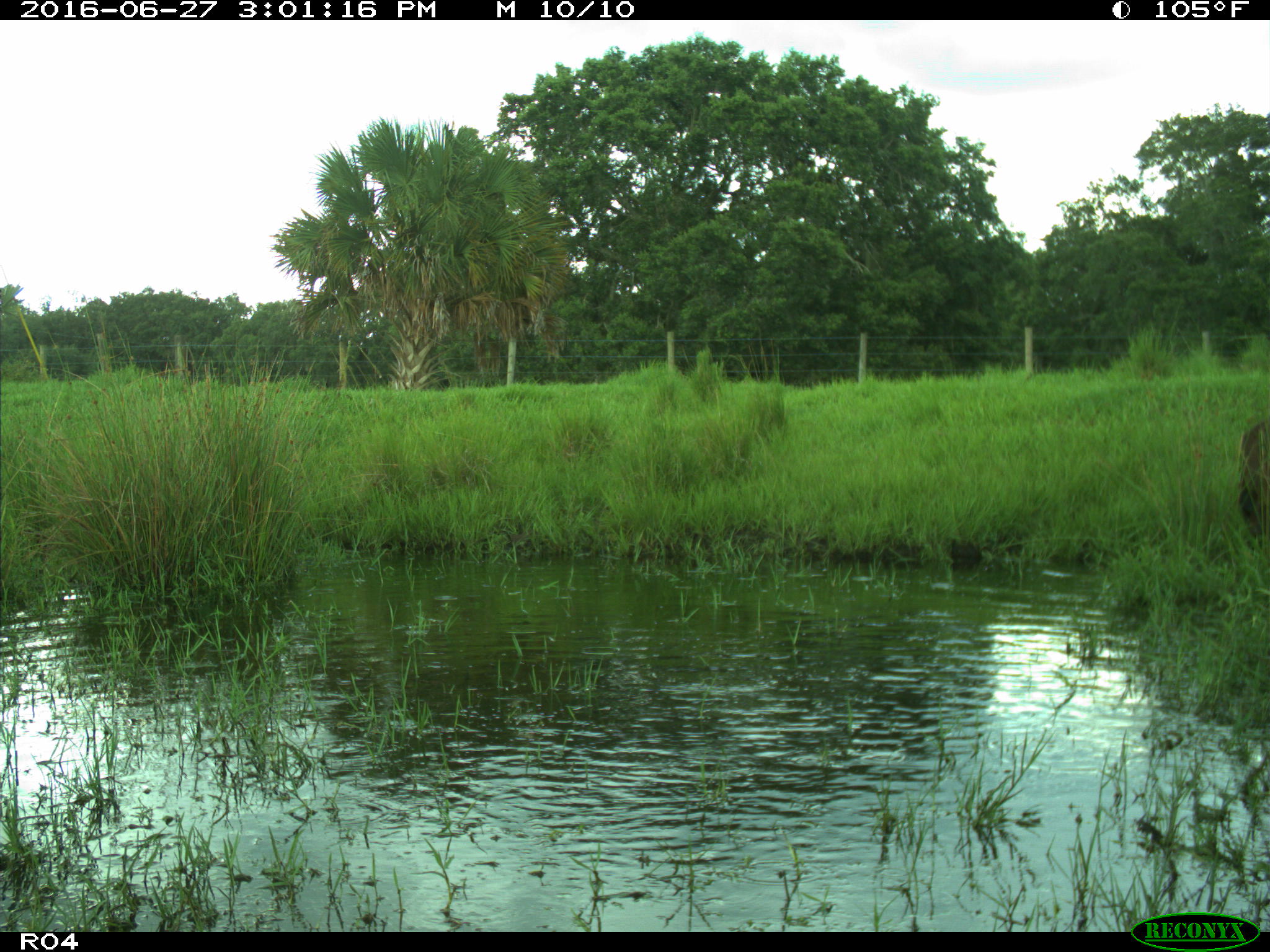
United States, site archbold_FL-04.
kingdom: Animalia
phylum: Chordata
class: Mammalia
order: Artiodactyla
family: Bovidae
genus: Bos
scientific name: Bos taurus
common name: domestic cow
Bos taurus (domestic cow).